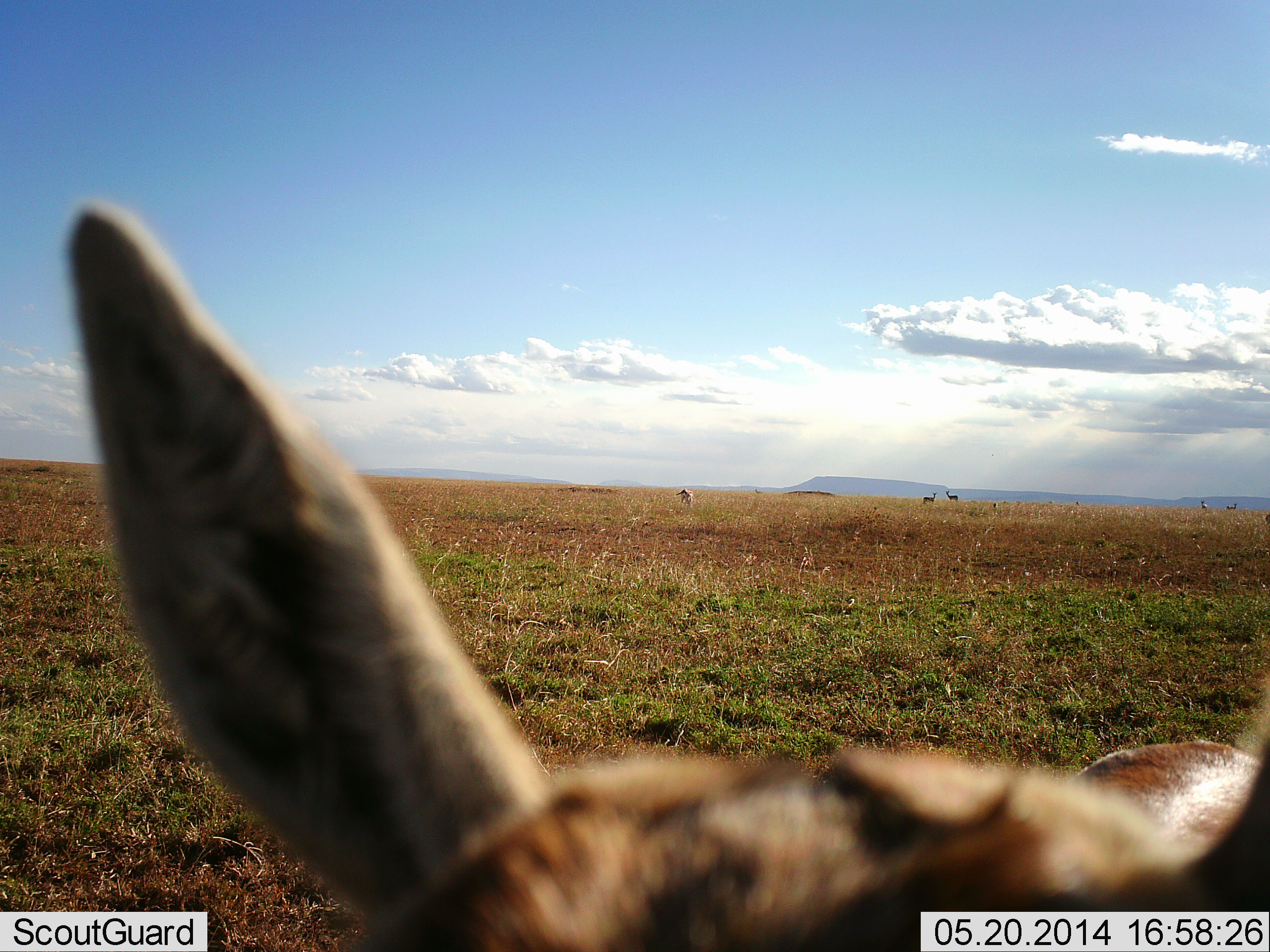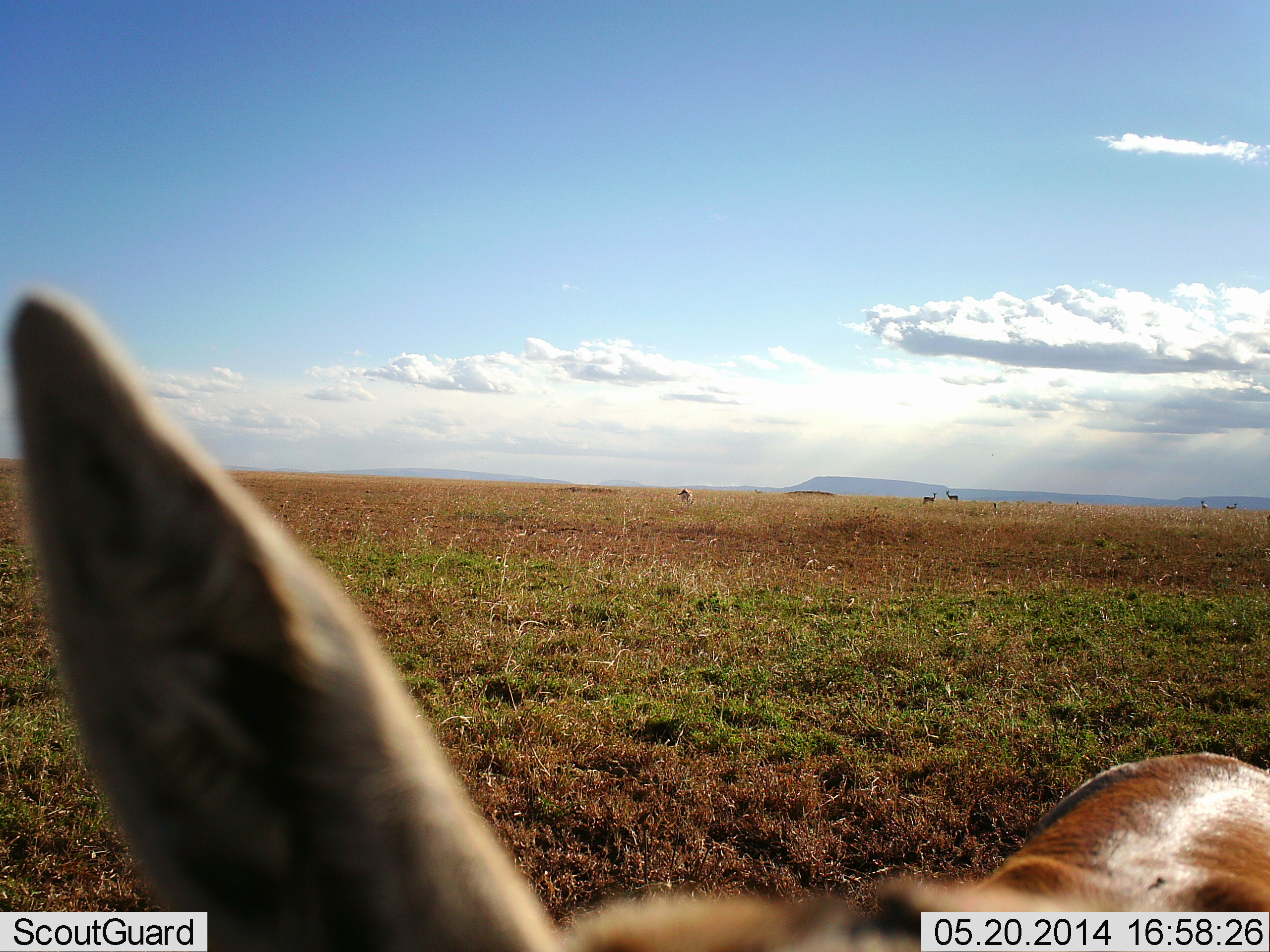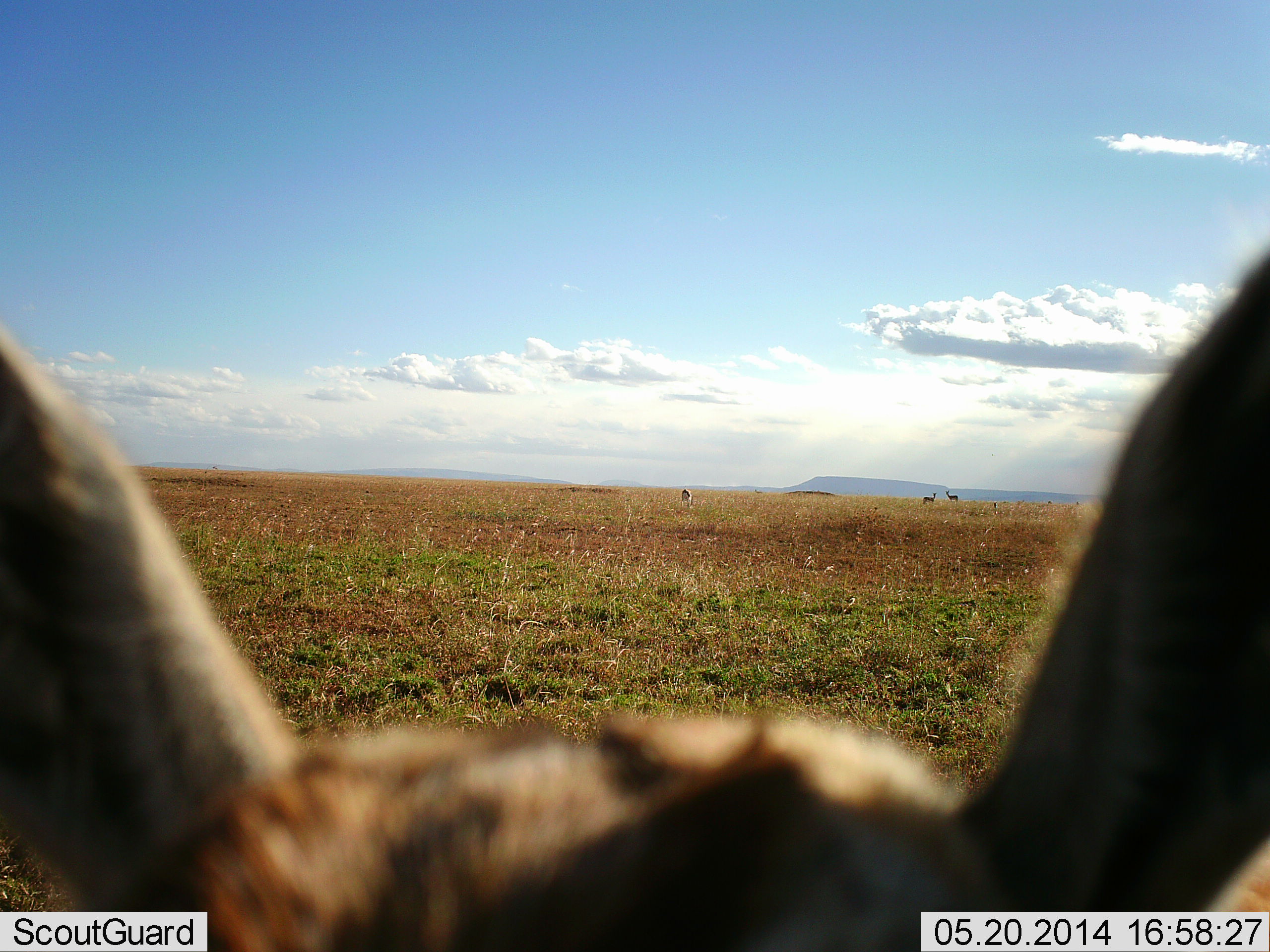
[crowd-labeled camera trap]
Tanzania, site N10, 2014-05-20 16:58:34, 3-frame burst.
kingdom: Animalia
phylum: Chordata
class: Mammalia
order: Artiodactyla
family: Bovidae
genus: Eudorcas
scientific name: Eudorcas thomsonii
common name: thomson's gazelle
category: gazellethomsons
Gazellethomsons (thomson's gazelle) (Eudorcas thomsonii), count 5. Behavior (volunteer vote fractions): standing 81%, resting 0%, moving 12%, interacting 6%. Young present (vote fraction): 0%. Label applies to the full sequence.